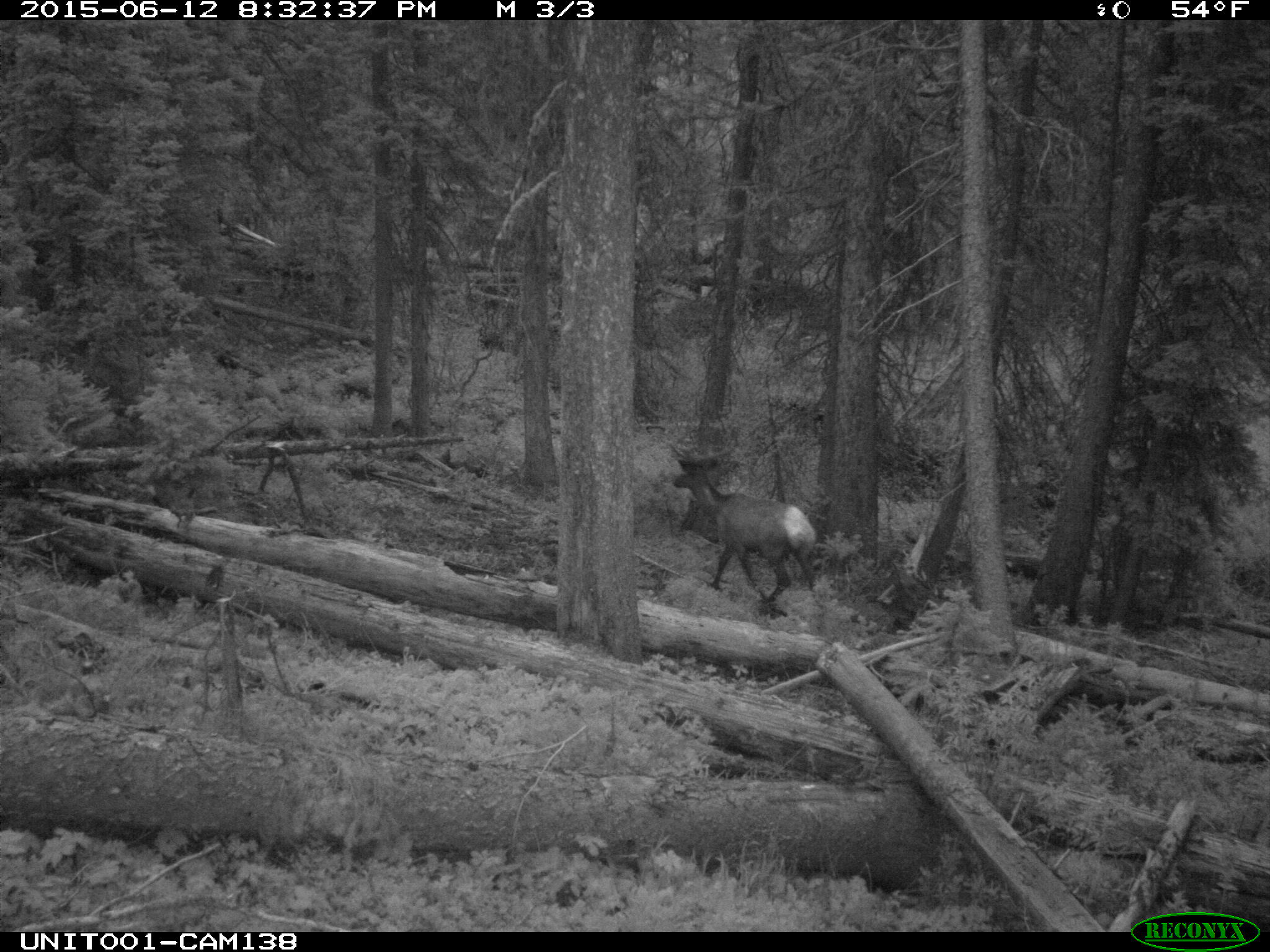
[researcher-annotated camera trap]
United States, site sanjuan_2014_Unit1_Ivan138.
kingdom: Animalia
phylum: Chordata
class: Mammalia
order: Artiodactyla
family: Cervidae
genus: Cervus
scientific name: Cervus elaphus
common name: red deer